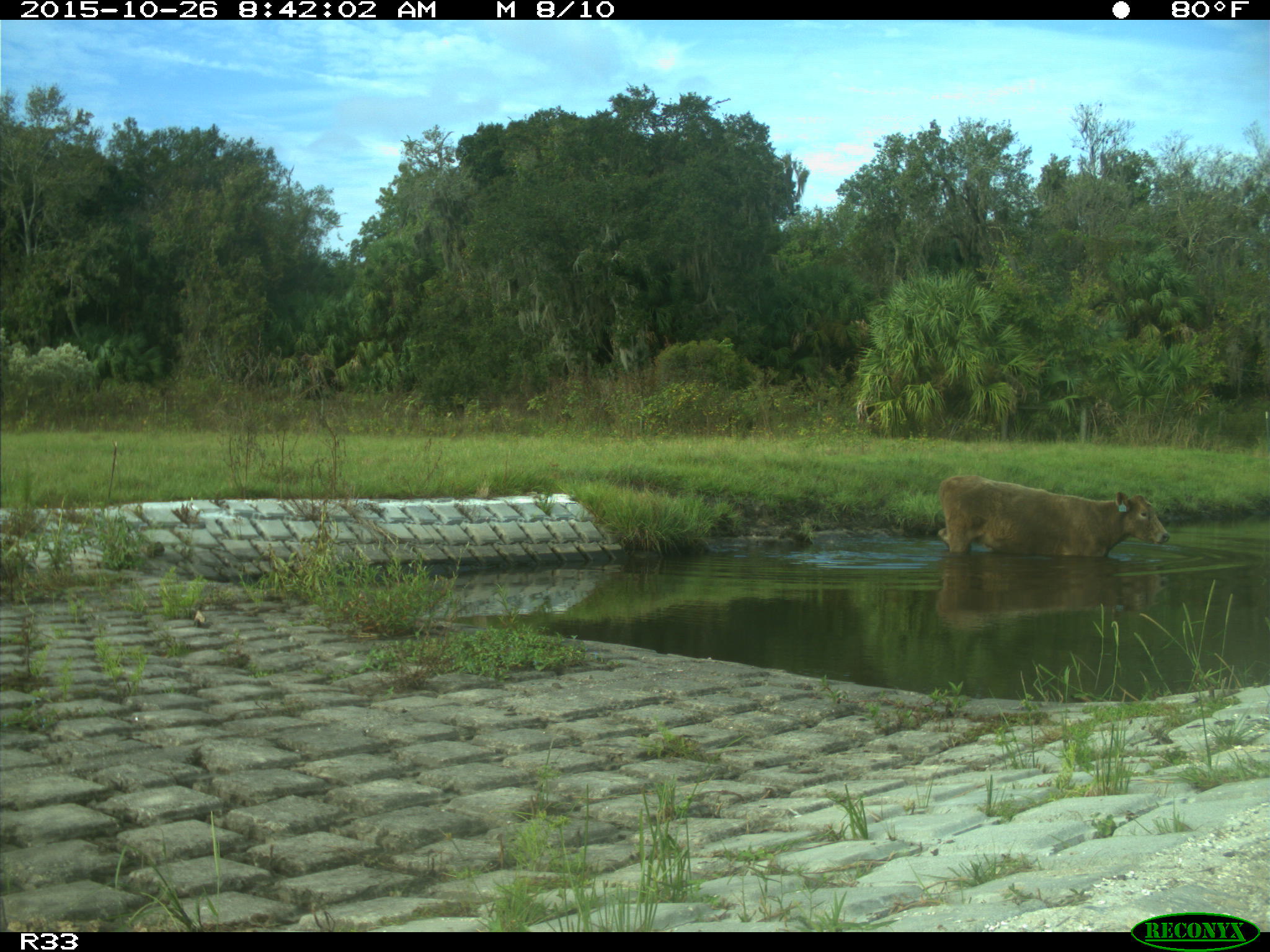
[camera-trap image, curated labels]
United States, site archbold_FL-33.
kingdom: Animalia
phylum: Chordata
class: Mammalia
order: Artiodactyla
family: Bovidae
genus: Bos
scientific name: Bos taurus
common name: domestic cow